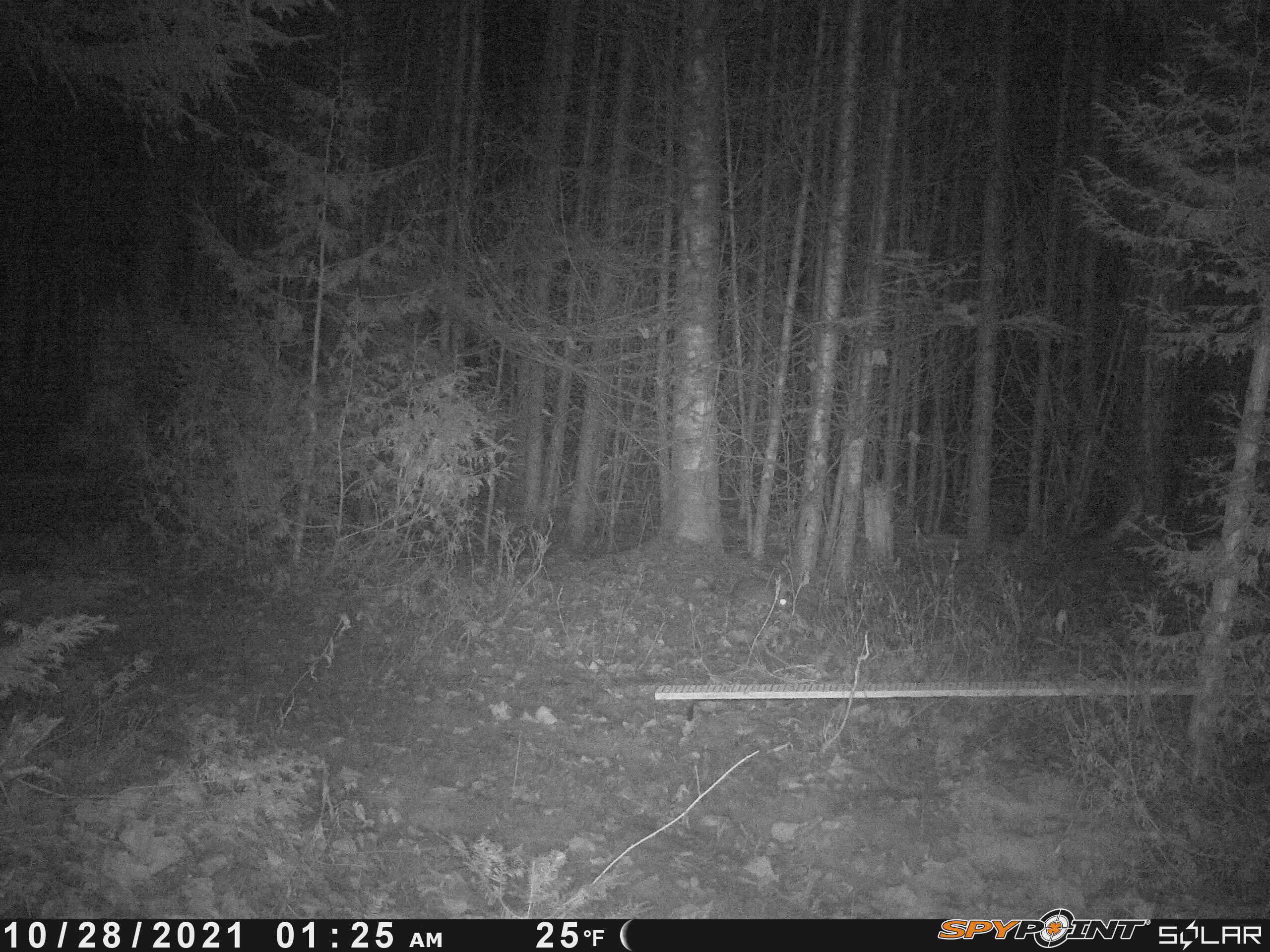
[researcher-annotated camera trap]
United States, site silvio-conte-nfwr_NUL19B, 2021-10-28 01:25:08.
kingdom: Animalia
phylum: Chordata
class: Mammalia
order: Lagomorpha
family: Leporidae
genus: Lepus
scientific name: Lepus americanus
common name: snowshoe hare